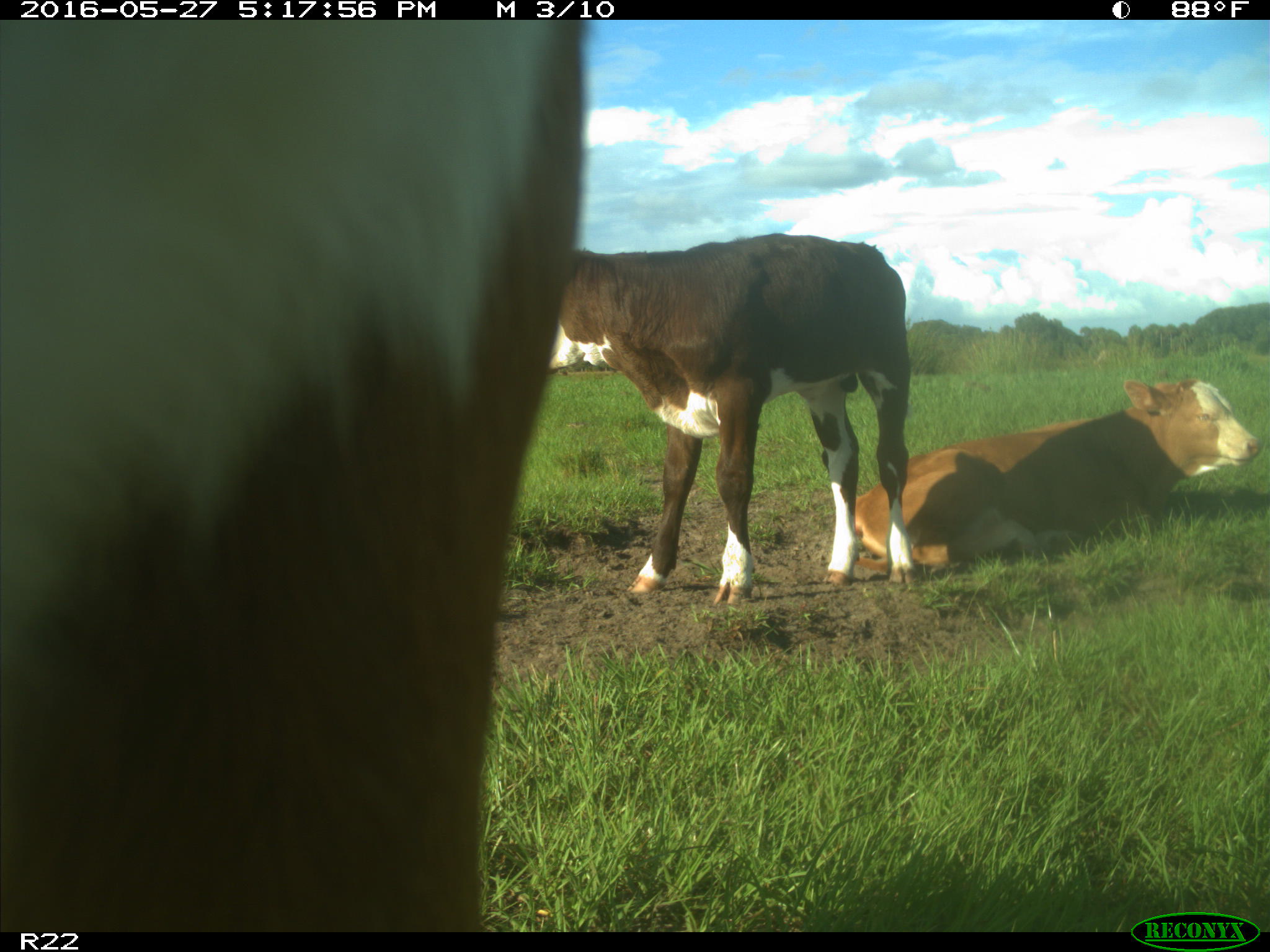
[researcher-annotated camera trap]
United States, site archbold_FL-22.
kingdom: Animalia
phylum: Chordata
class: Mammalia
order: Artiodactyla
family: Bovidae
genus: Bos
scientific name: Bos taurus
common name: domestic cow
Bos taurus (domestic cow).